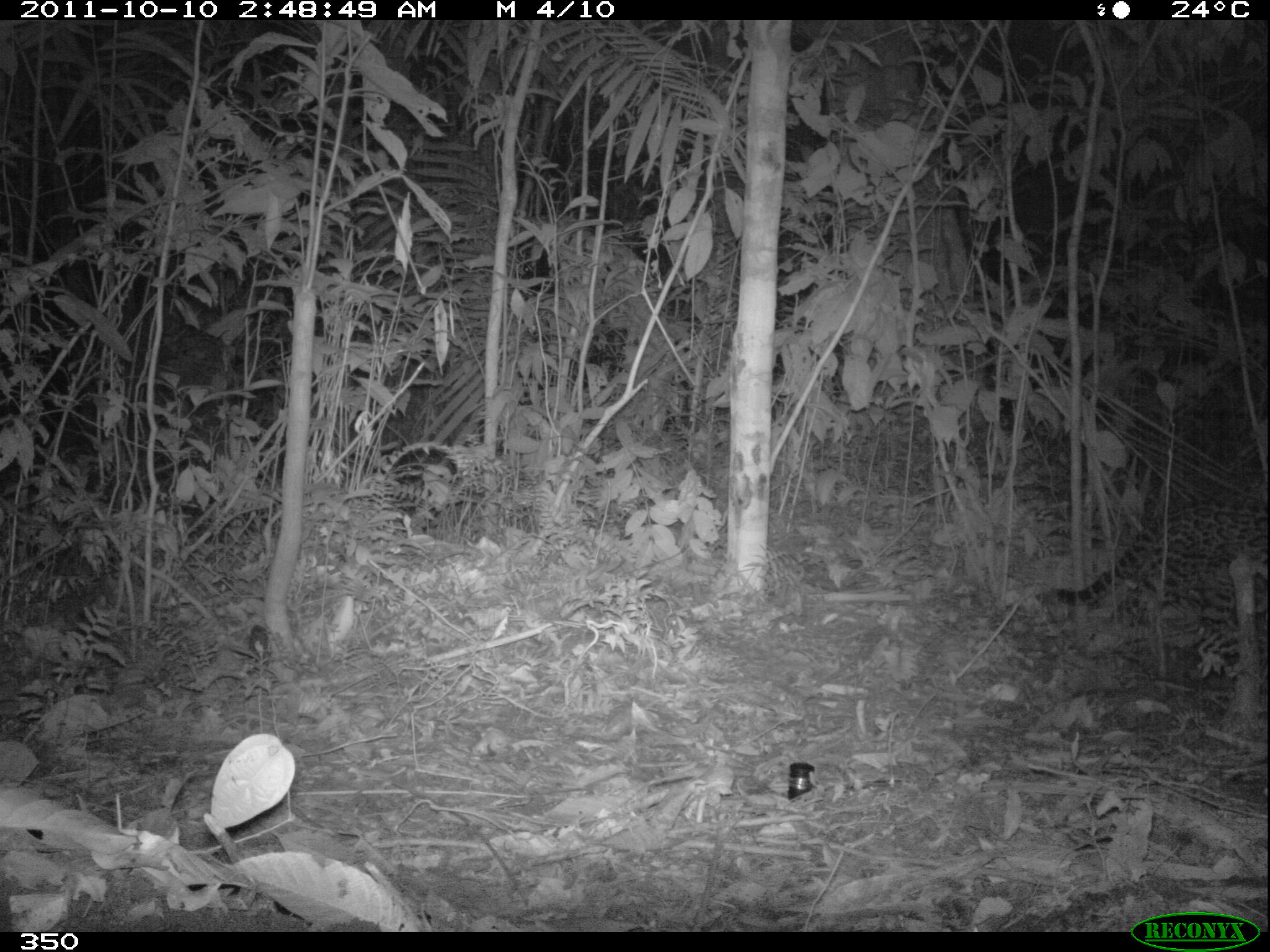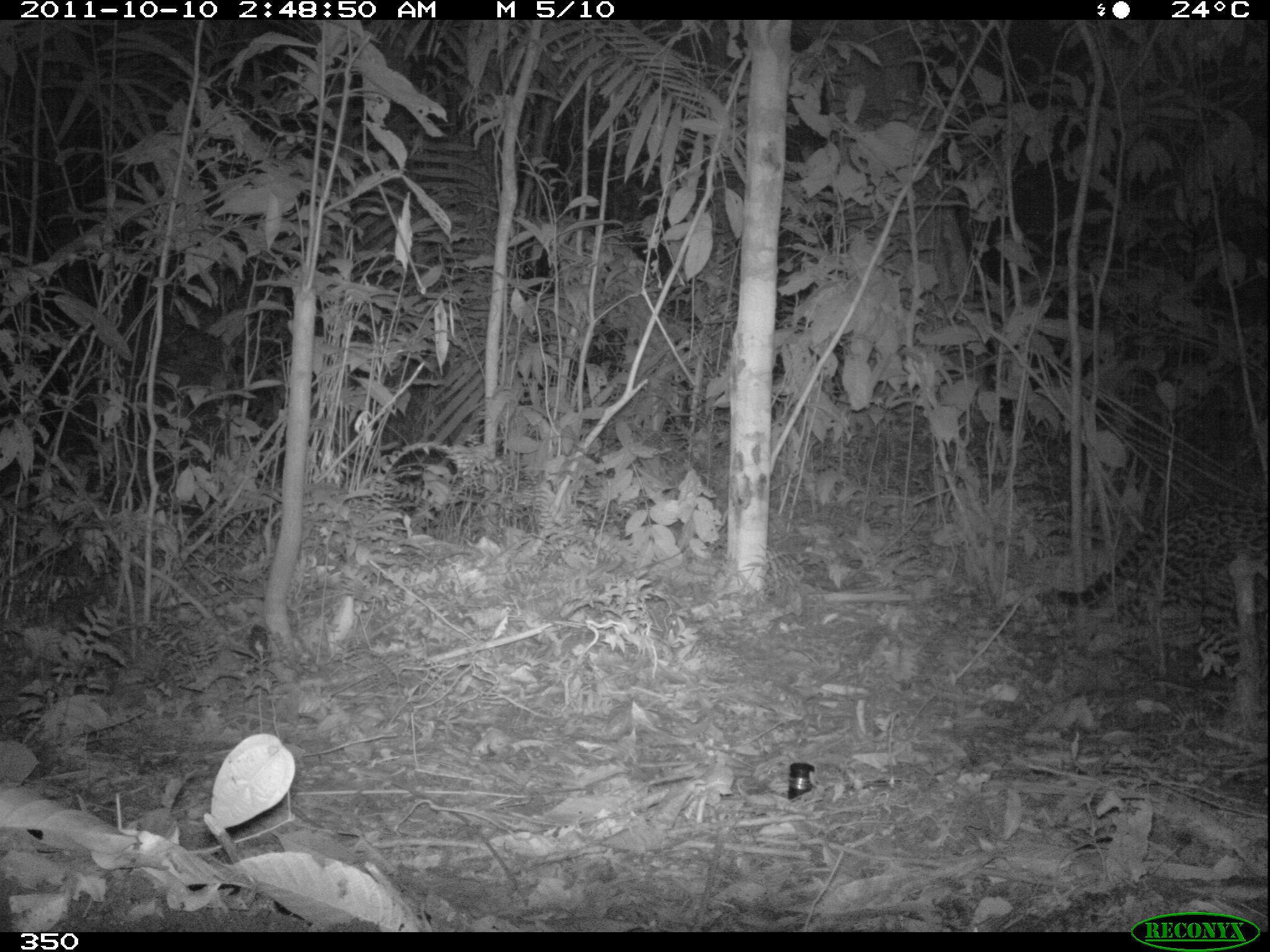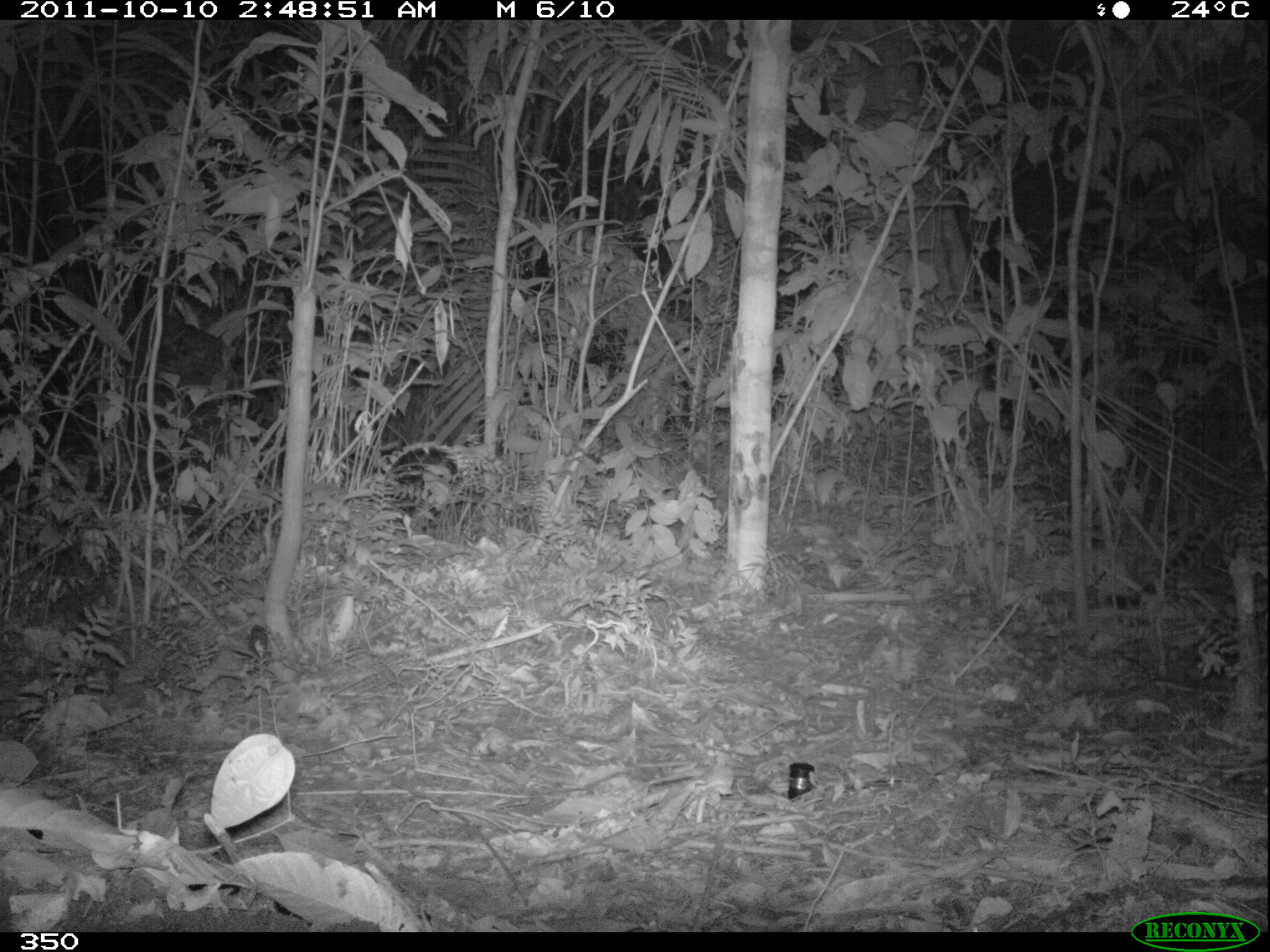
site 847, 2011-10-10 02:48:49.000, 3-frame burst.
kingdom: Animalia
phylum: Chordata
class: Mammalia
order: Carnivora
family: Felidae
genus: Leopardus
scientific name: Leopardus pardalis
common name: ocelot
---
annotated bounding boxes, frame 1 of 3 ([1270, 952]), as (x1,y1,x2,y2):
leopardus pardalis: (1055,493,1270,656)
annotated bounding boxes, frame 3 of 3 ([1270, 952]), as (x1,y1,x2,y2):
leopardus pardalis: (1099,482,1270,668)